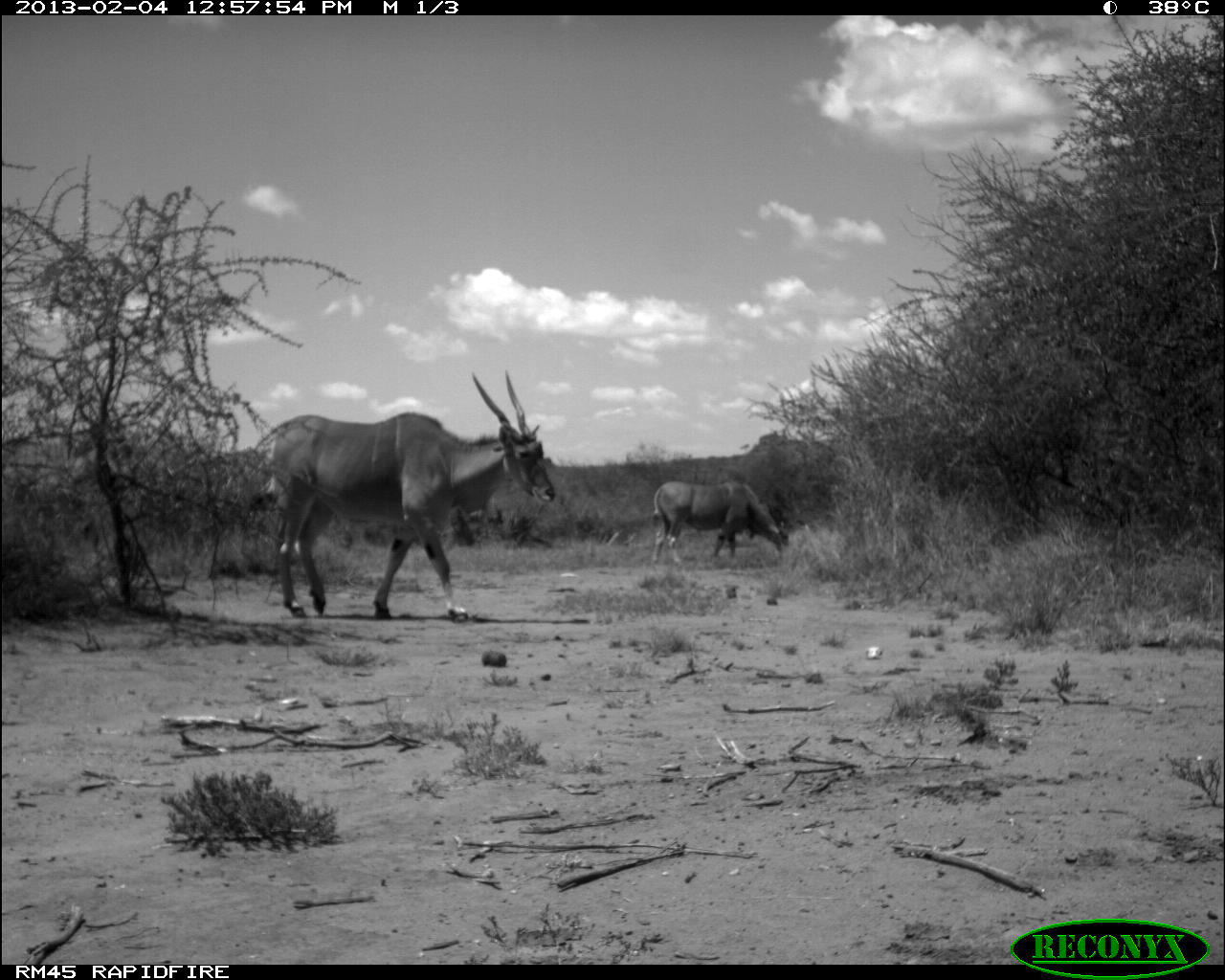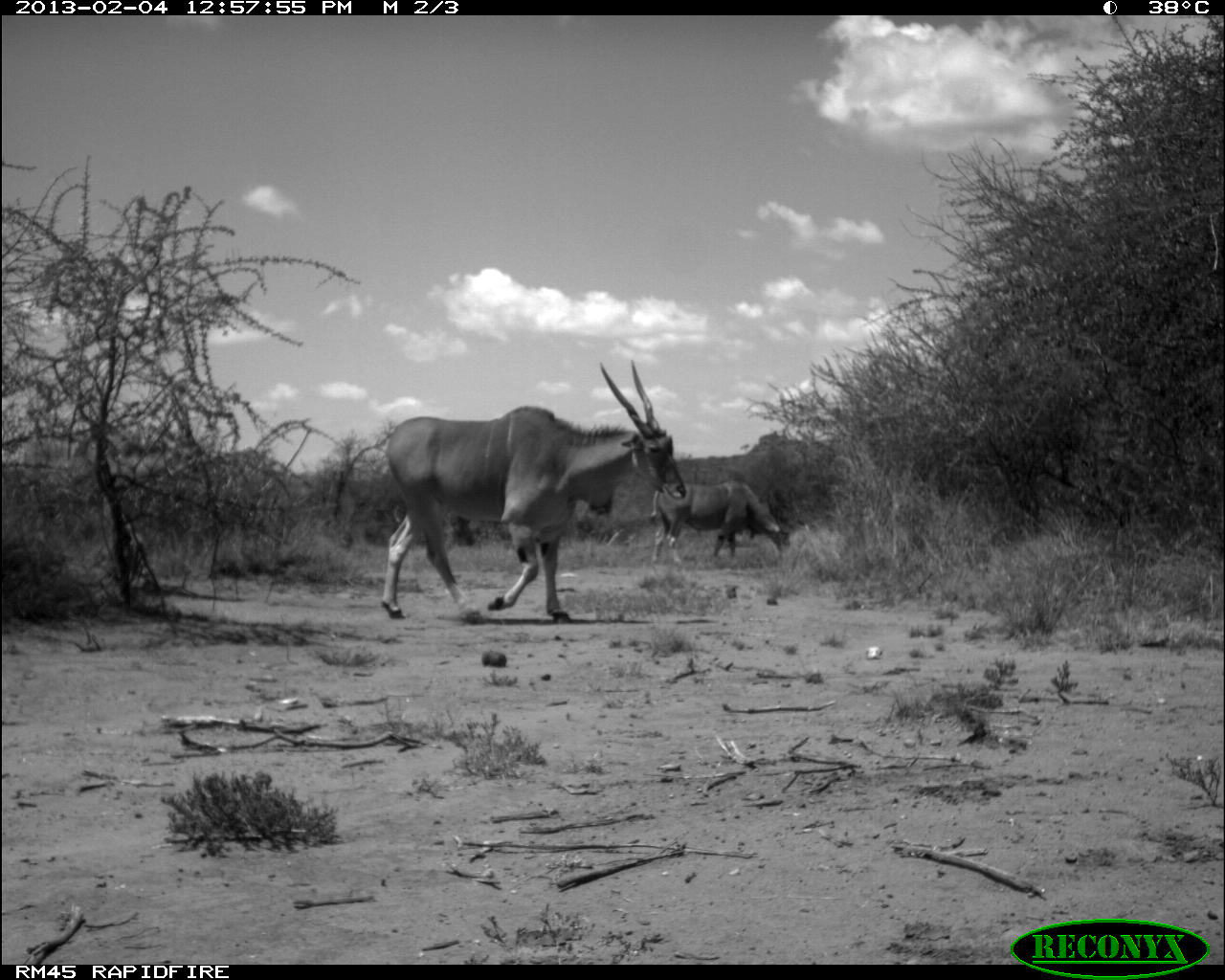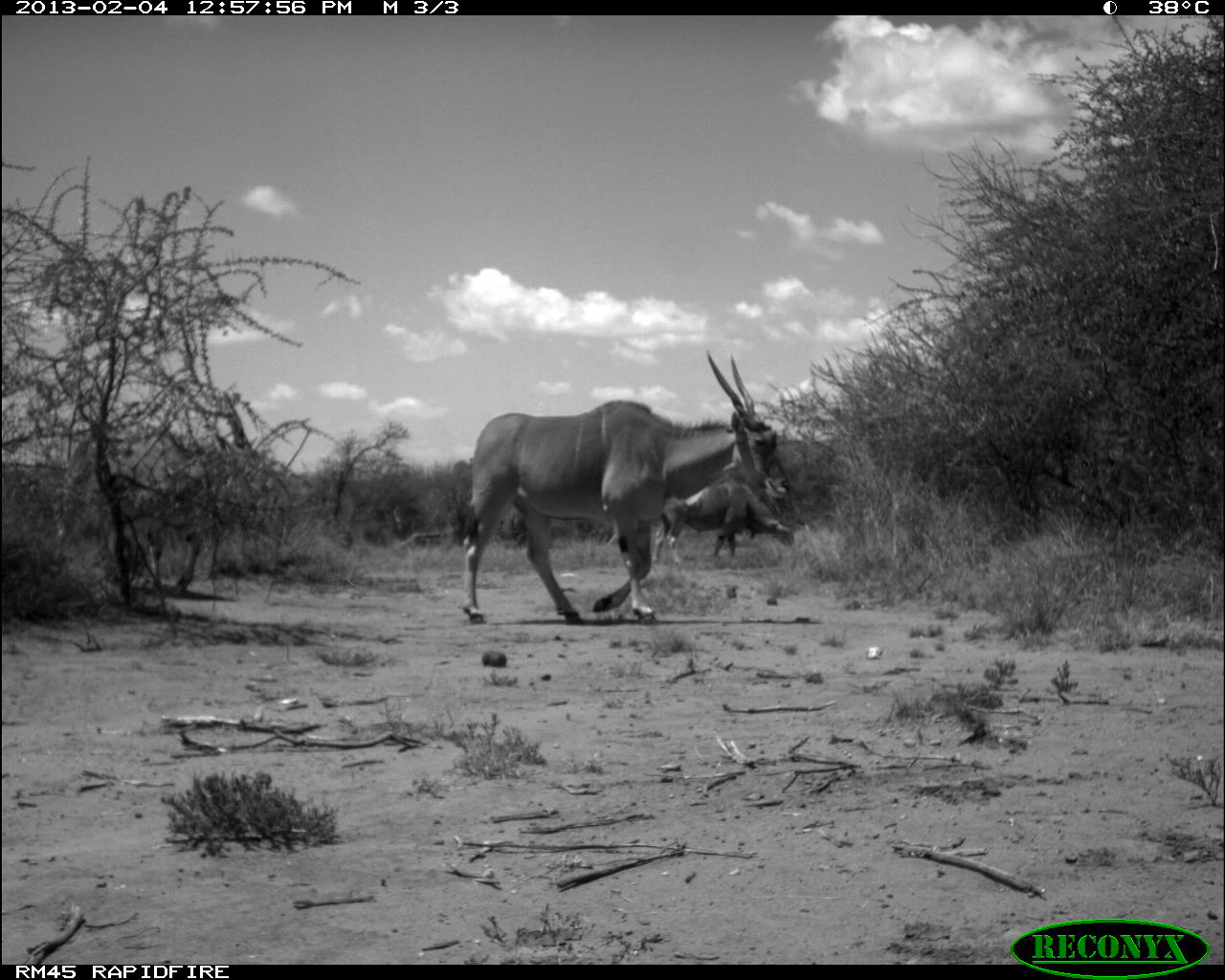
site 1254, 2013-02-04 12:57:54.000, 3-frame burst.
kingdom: Animalia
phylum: Chordata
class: Mammalia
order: Artiodactyla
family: Bovidae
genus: Tragelaphus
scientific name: Tragelaphus oryx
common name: eland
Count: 3.